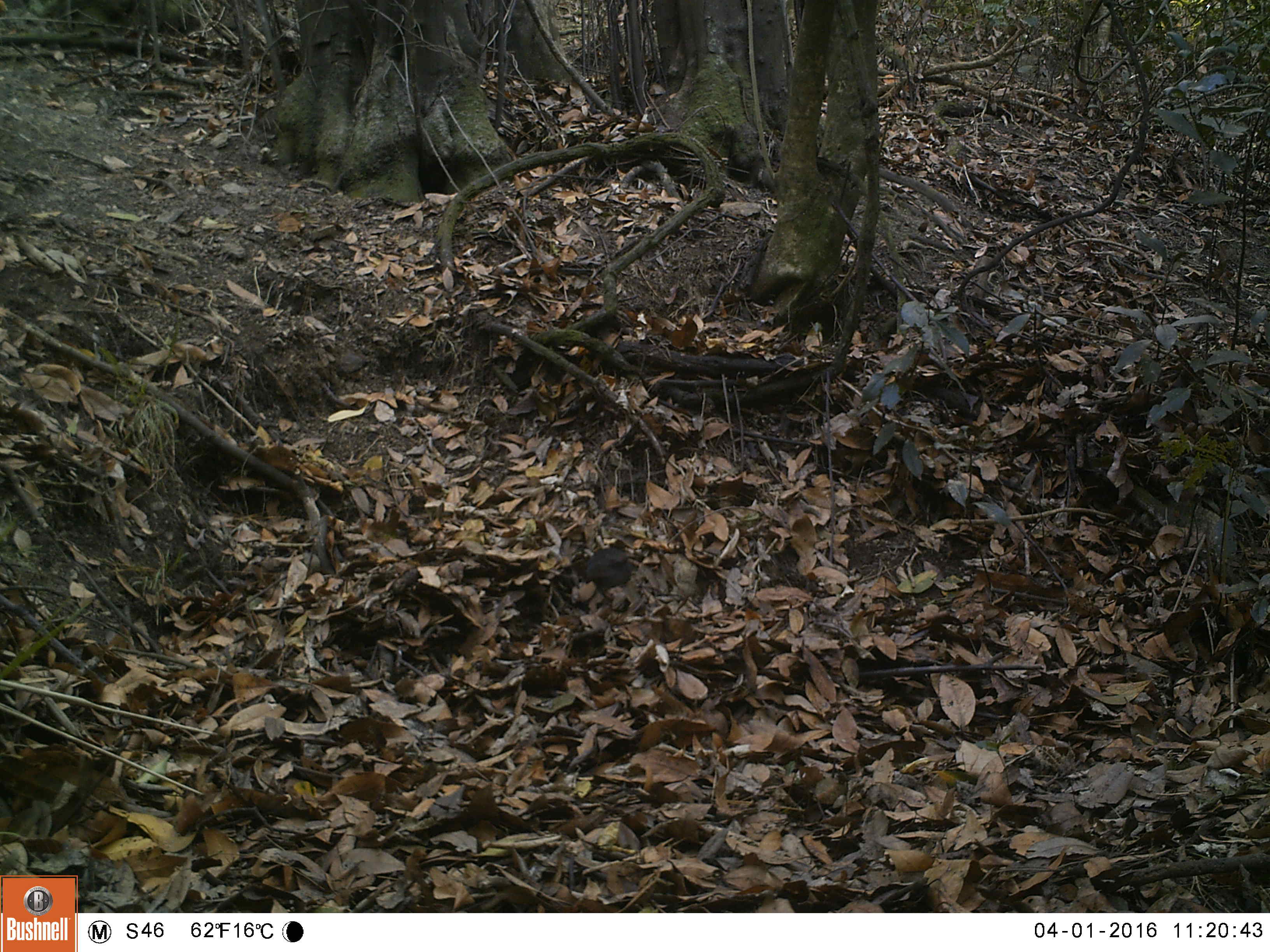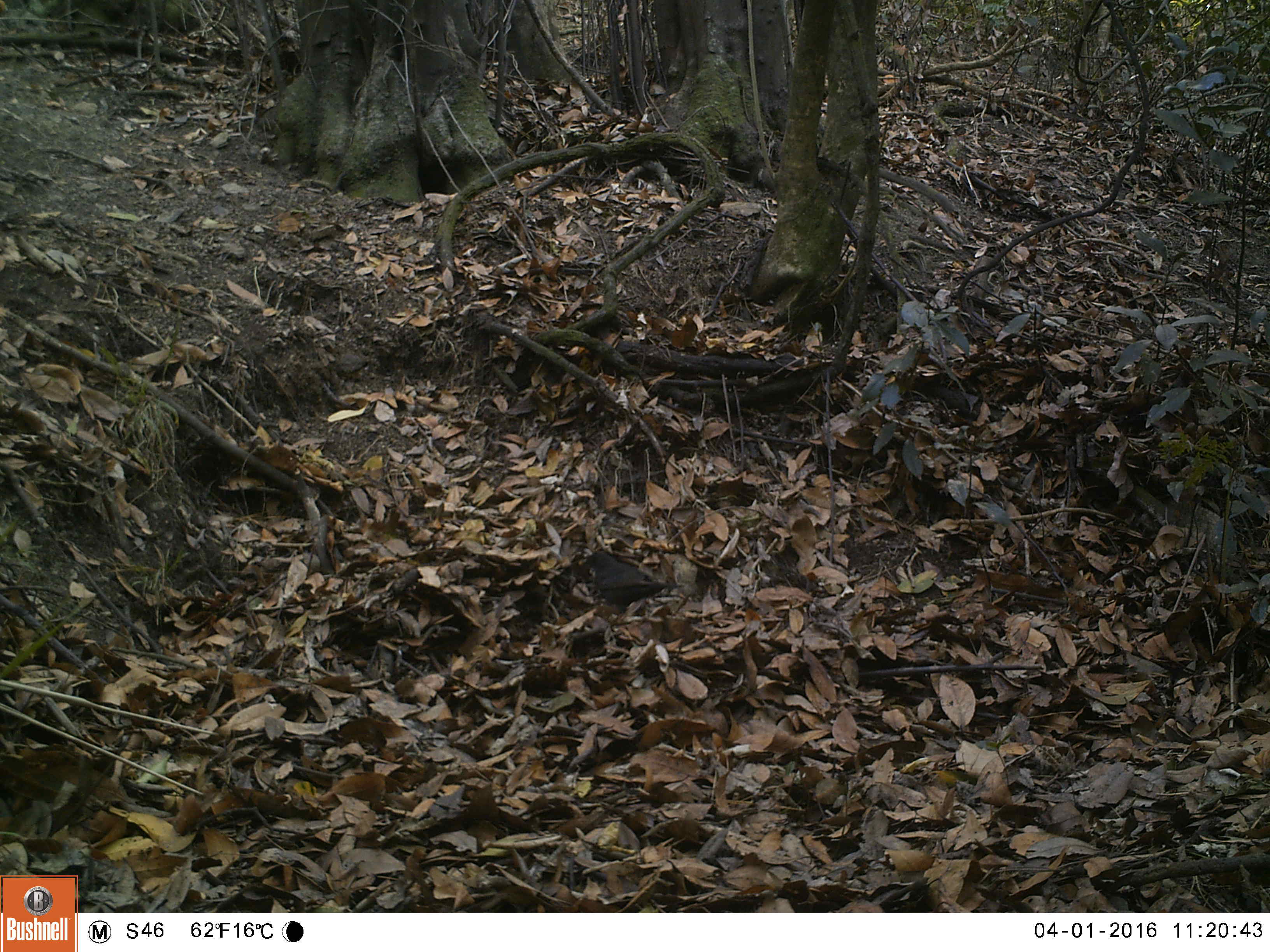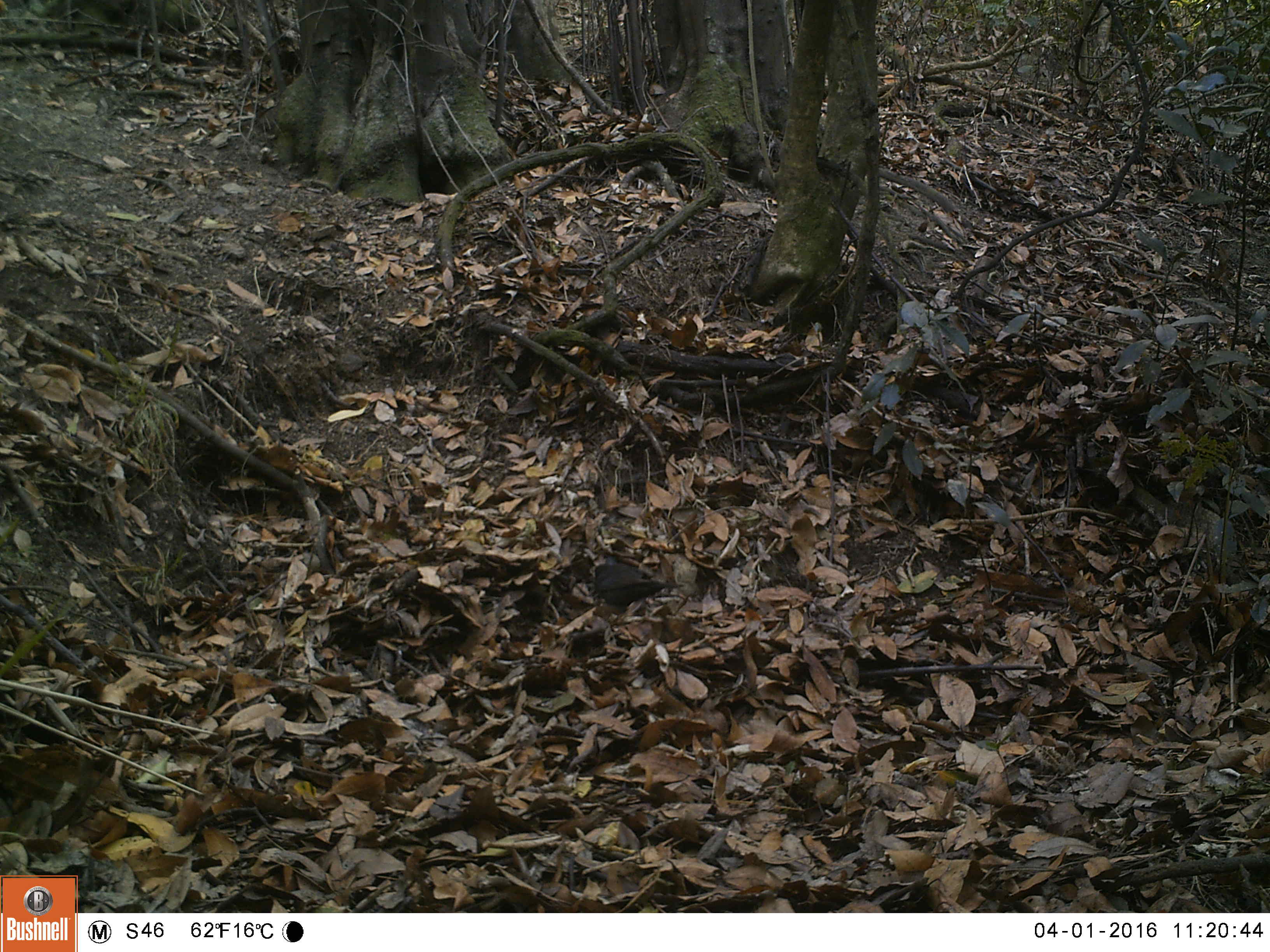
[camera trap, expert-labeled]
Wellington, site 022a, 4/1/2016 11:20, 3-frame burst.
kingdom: Animalia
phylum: Chordata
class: Aves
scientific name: Aves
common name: bird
Bird (Aves).